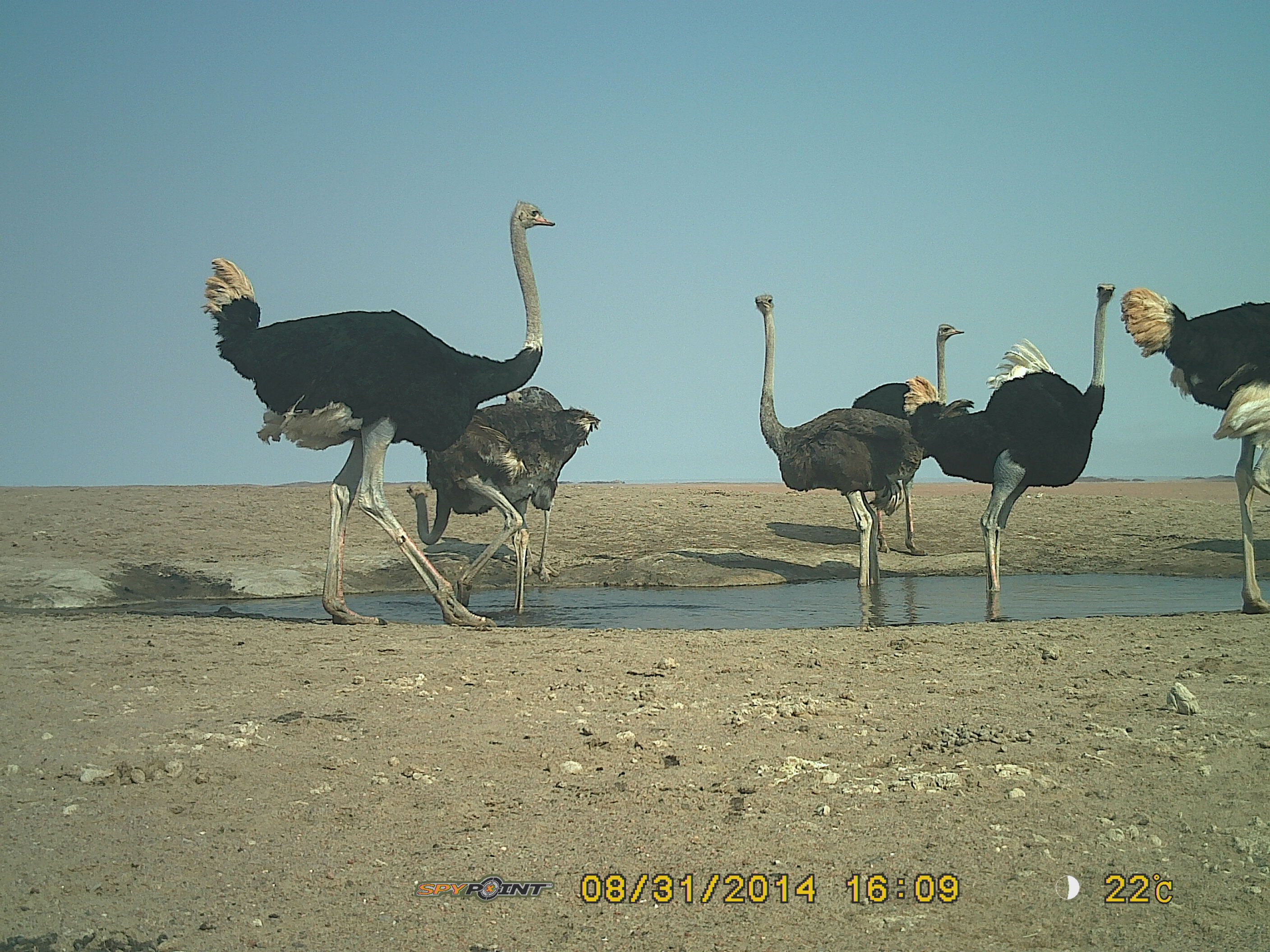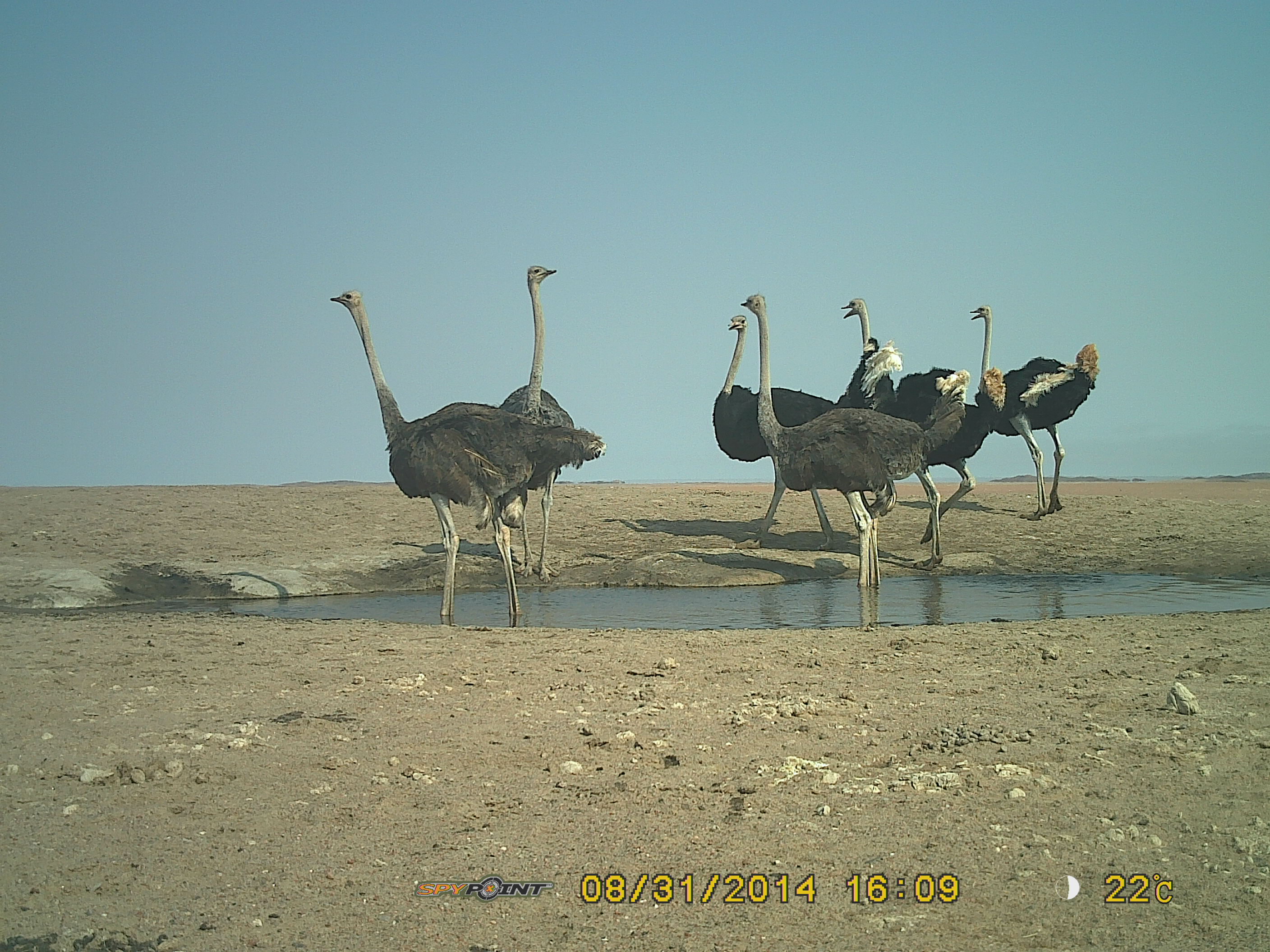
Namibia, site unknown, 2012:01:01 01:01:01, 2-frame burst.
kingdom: Animalia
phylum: Chordata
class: Aves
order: Struthioniformes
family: Struthionidae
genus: Struthio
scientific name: Struthio camelus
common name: common ostrich